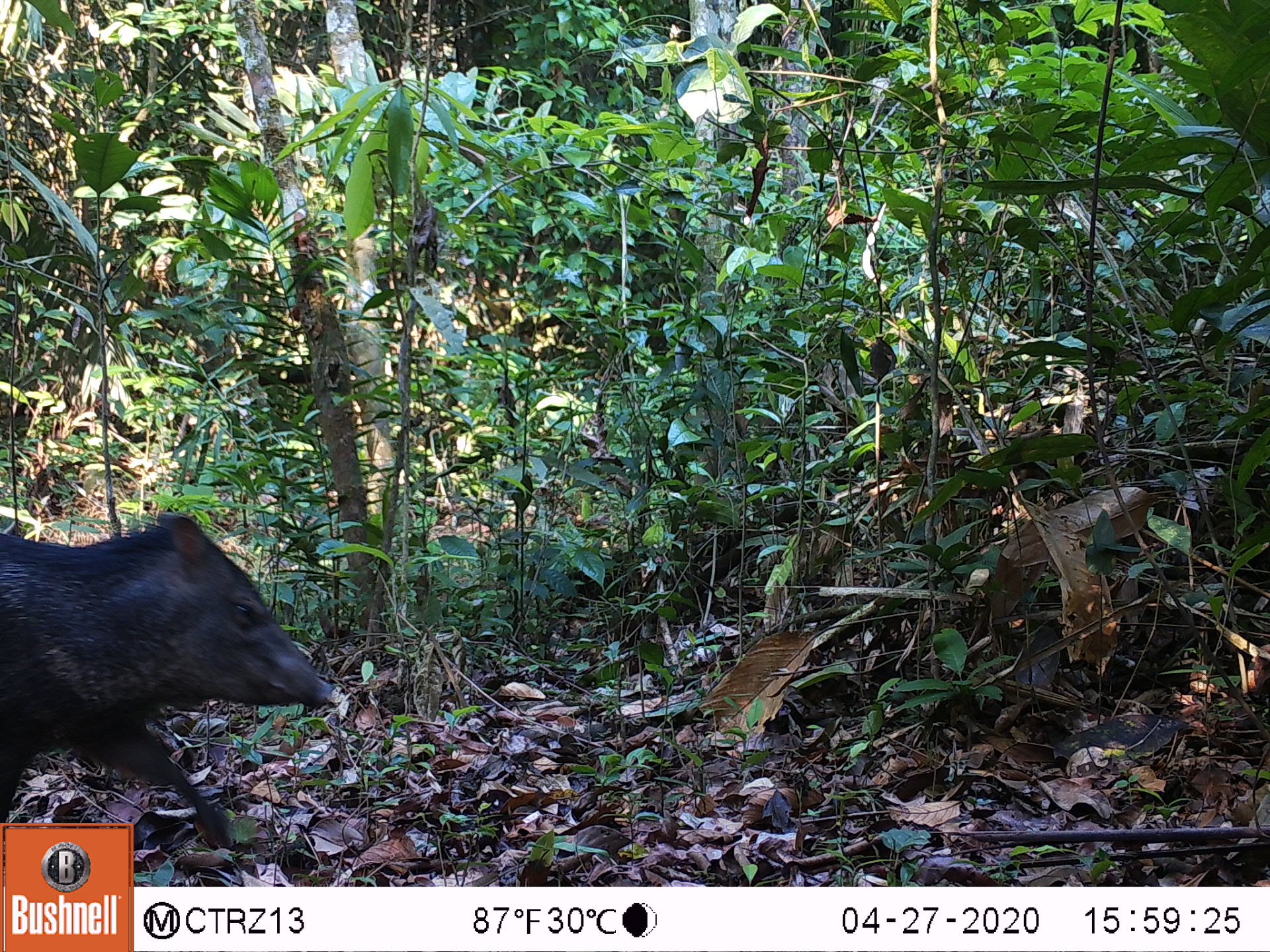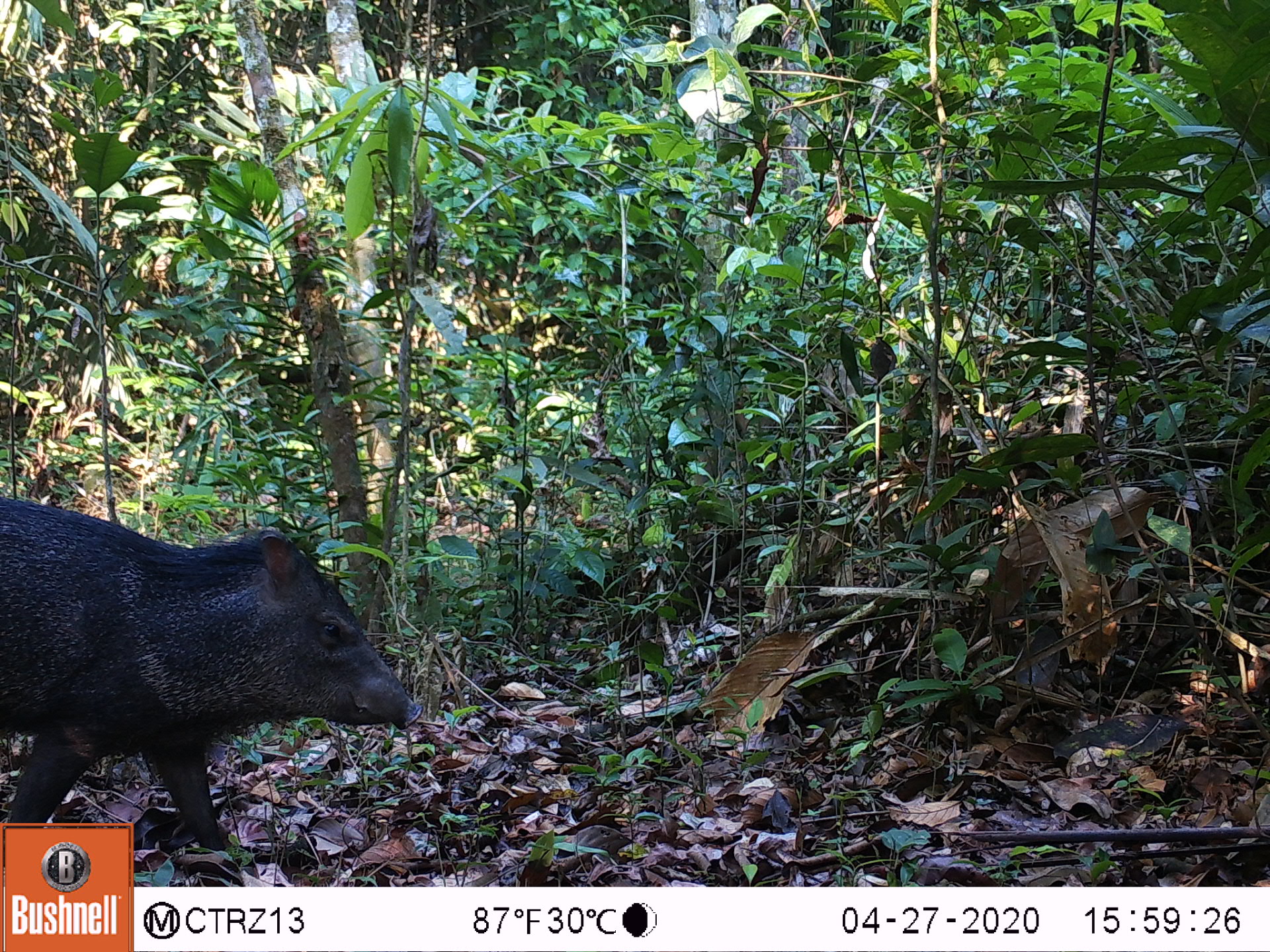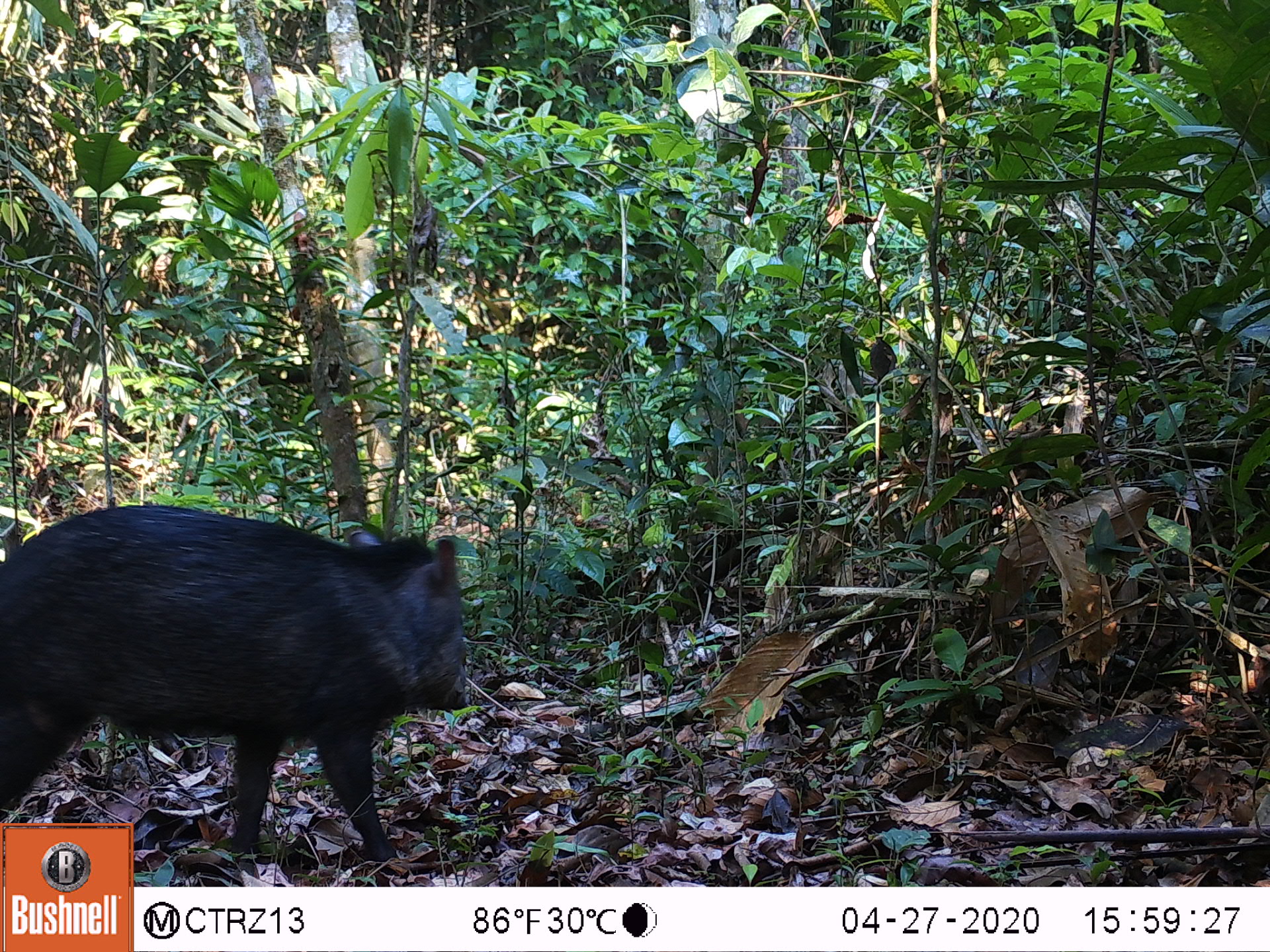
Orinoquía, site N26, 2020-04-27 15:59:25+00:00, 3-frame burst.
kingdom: Animalia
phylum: Chordata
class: Mammalia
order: Artiodactyla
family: Tayassuidae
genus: Pecari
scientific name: Pecari tajacu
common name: collared peccary